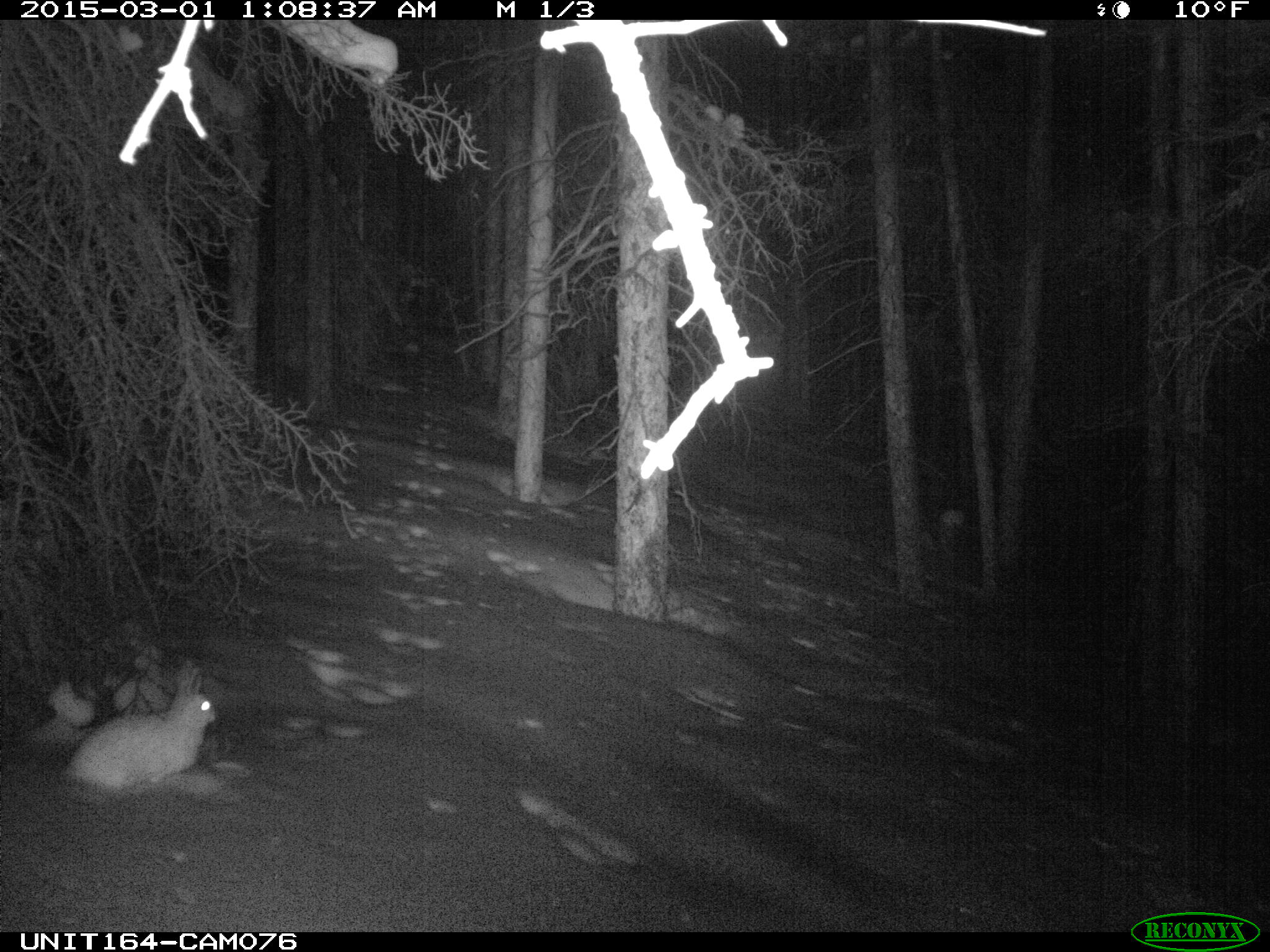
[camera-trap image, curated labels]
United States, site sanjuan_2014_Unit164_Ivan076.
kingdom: Animalia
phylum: Chordata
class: Mammalia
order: Lagomorpha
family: Leporidae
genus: Lepus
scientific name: Lepus americanus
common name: snowshoe hare